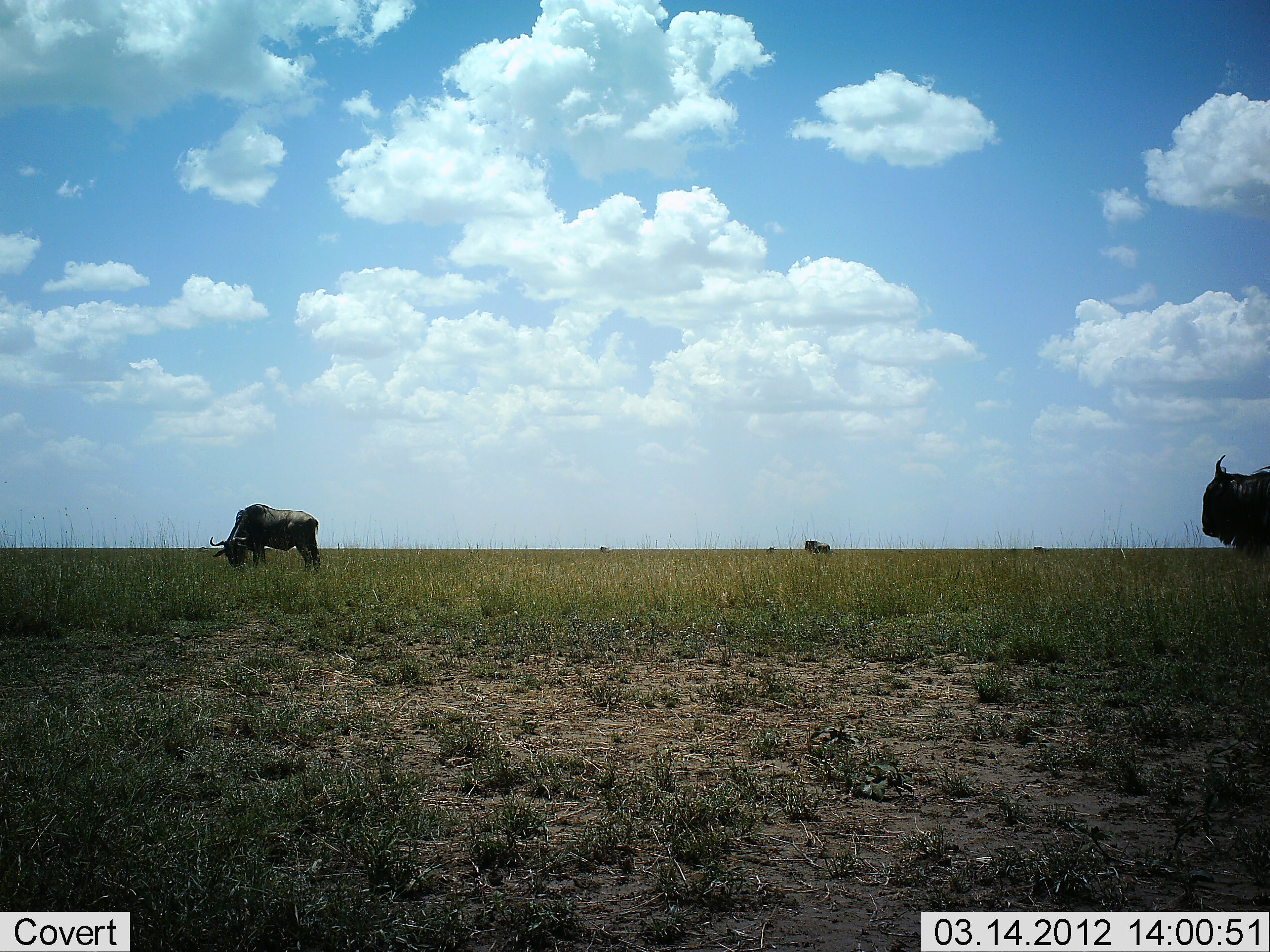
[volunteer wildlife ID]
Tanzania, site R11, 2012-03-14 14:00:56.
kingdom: Animalia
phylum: Chordata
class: Mammalia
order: Artiodactyla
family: Bovidae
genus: Connochaetes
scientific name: Connochaetes taurinus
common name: blue wildebeest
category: wildebeest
Wildebeest (blue wildebeest) (Connochaetes taurinus), count 3. Behavior (volunteer vote fractions): standing 81%, resting 0%, moving 12%, interacting 0%. Young present (vote fraction): 0%. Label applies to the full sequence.